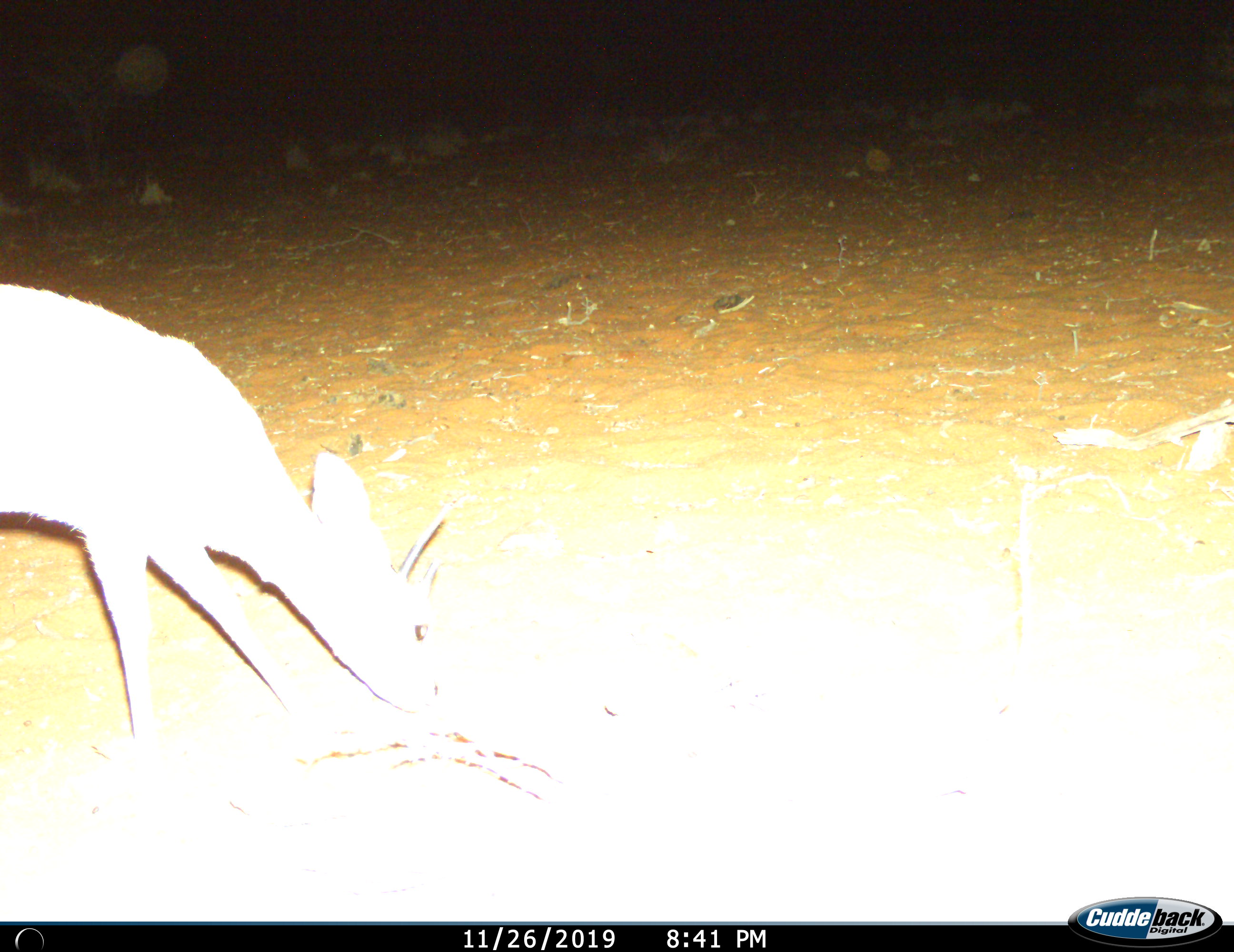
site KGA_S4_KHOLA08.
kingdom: Animalia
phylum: Chordata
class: Mammalia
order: Artiodactyla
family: Bovidae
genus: Raphicerus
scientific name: Raphicerus campestris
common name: steenbok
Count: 1.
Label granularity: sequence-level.